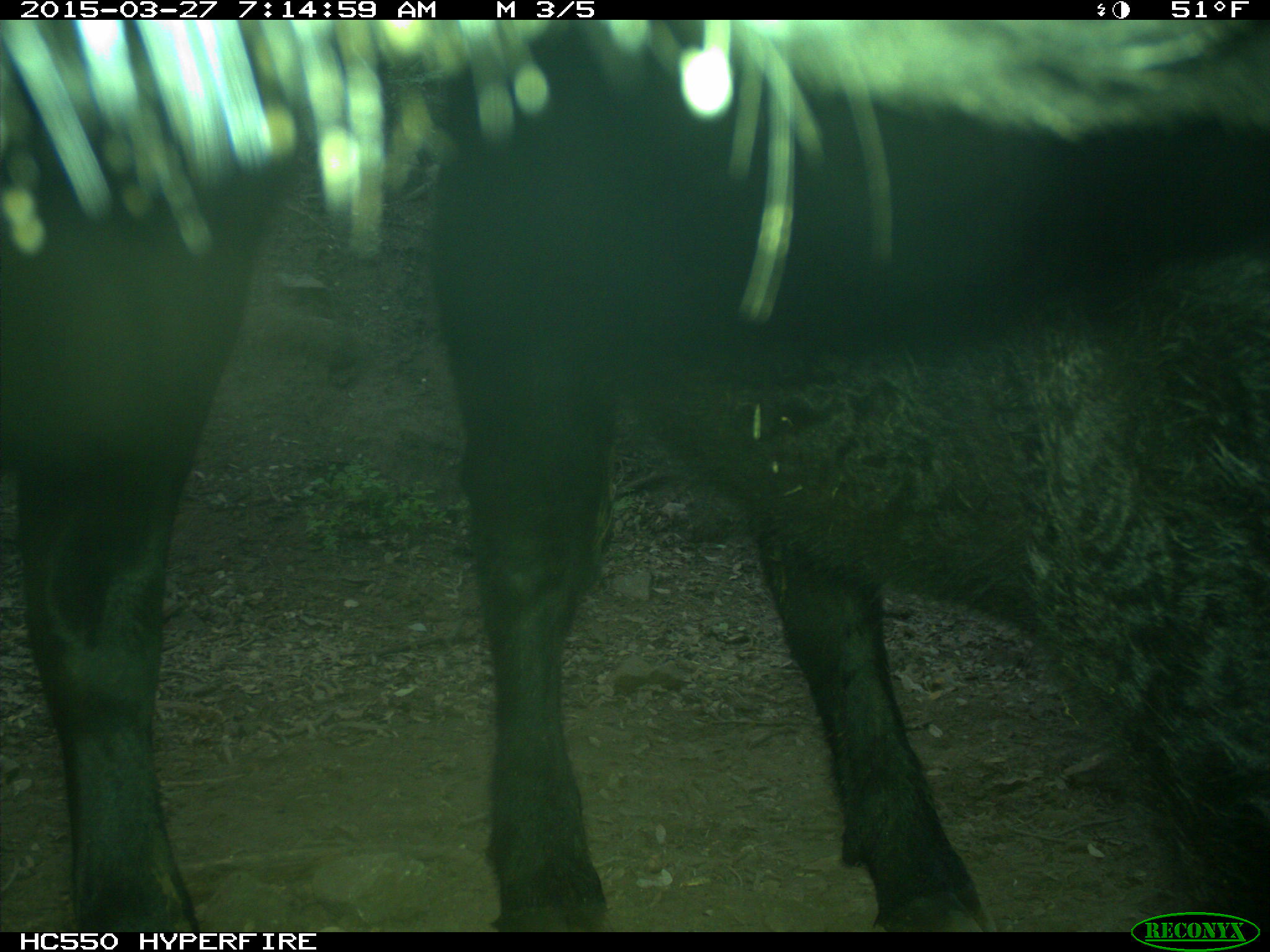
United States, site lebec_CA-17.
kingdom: Animalia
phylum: Chordata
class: Mammalia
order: Artiodactyla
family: Bovidae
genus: Bos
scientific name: Bos taurus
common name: domestic cow